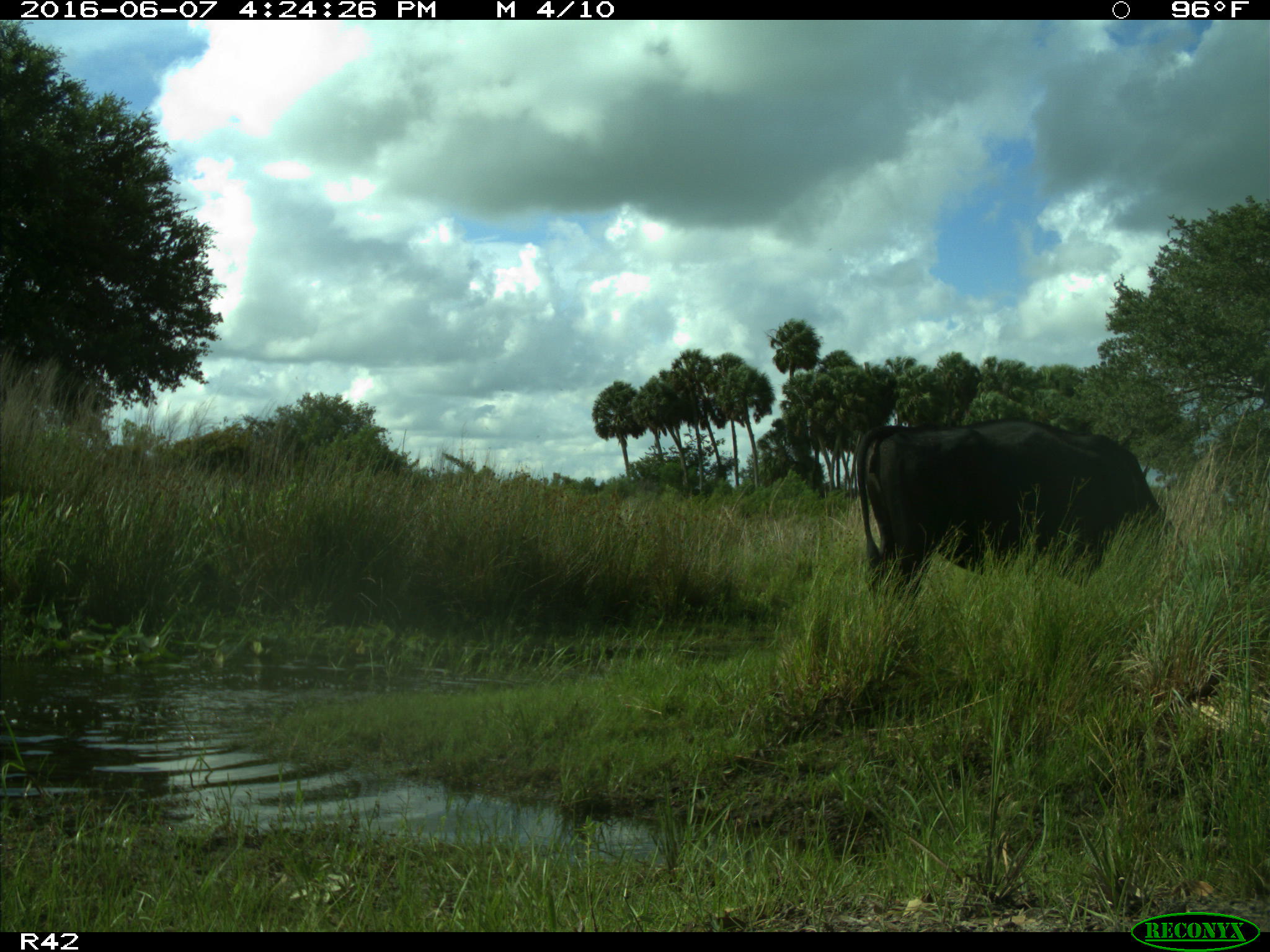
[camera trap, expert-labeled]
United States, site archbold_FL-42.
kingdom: Animalia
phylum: Chordata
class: Mammalia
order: Artiodactyla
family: Bovidae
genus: Bos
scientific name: Bos taurus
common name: domestic cow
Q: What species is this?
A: Bos taurus (domestic cow).